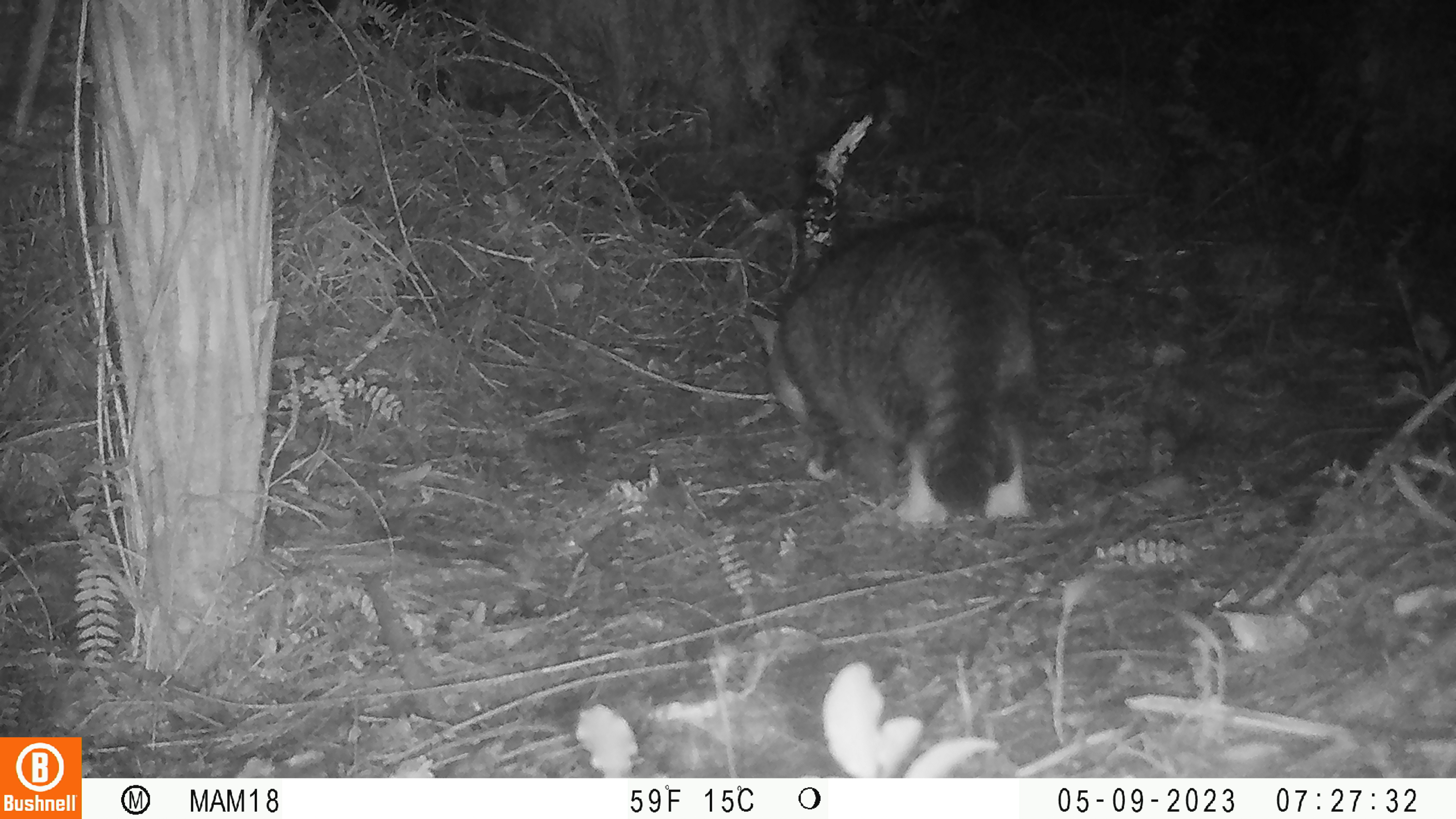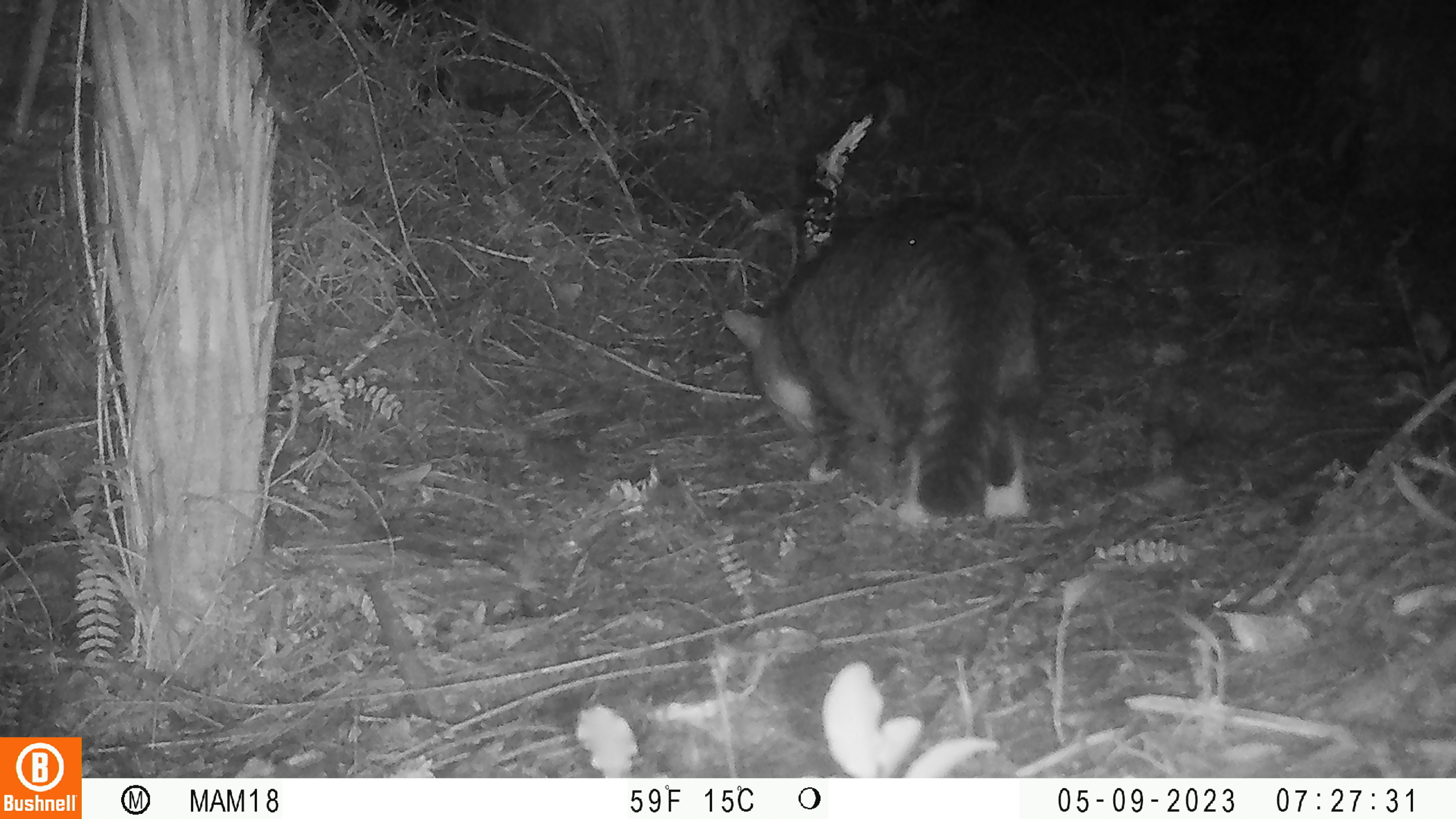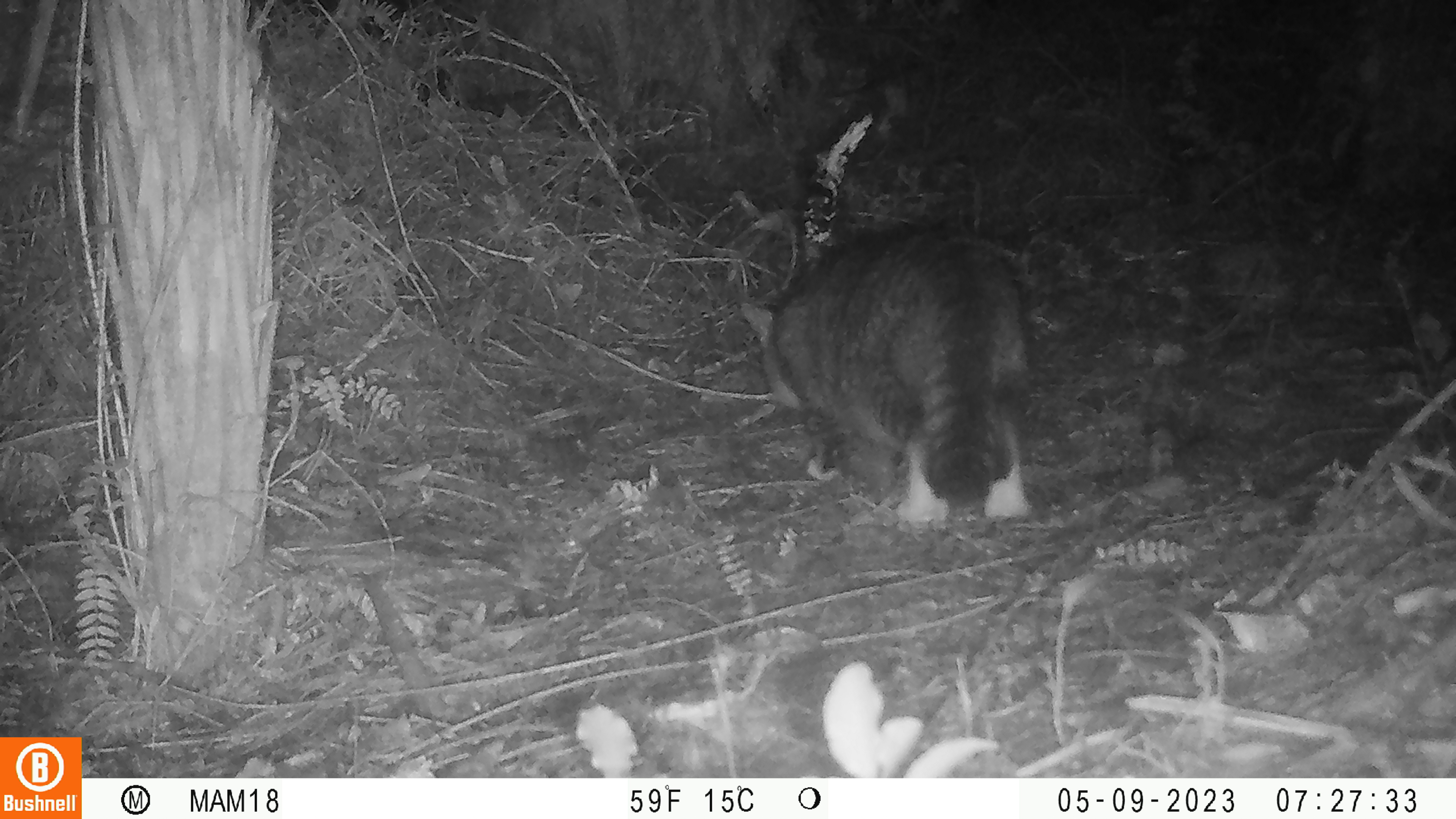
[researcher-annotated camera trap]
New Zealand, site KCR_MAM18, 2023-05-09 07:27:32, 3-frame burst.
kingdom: Animalia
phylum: Chordata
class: Mammalia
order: Carnivora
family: Felidae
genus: Felis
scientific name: Felis catus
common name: domestic cat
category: cat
Cat (domestic cat) (Felis catus).